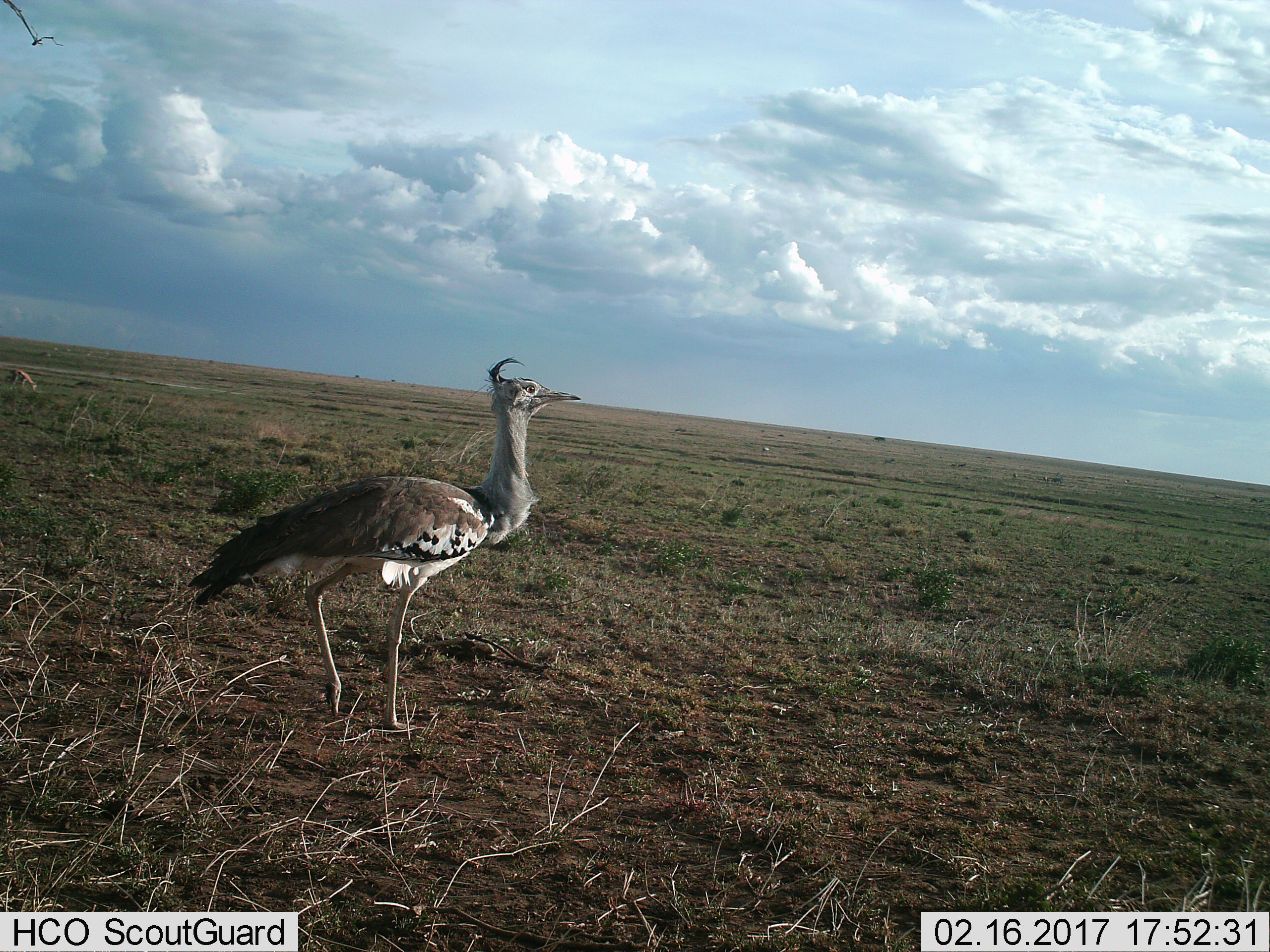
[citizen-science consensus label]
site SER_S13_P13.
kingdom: Animalia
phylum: Chordata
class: Aves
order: Otidiformes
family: Otididae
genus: Ardeotis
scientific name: Ardeotis kori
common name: kori bustard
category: bustardkori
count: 1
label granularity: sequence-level